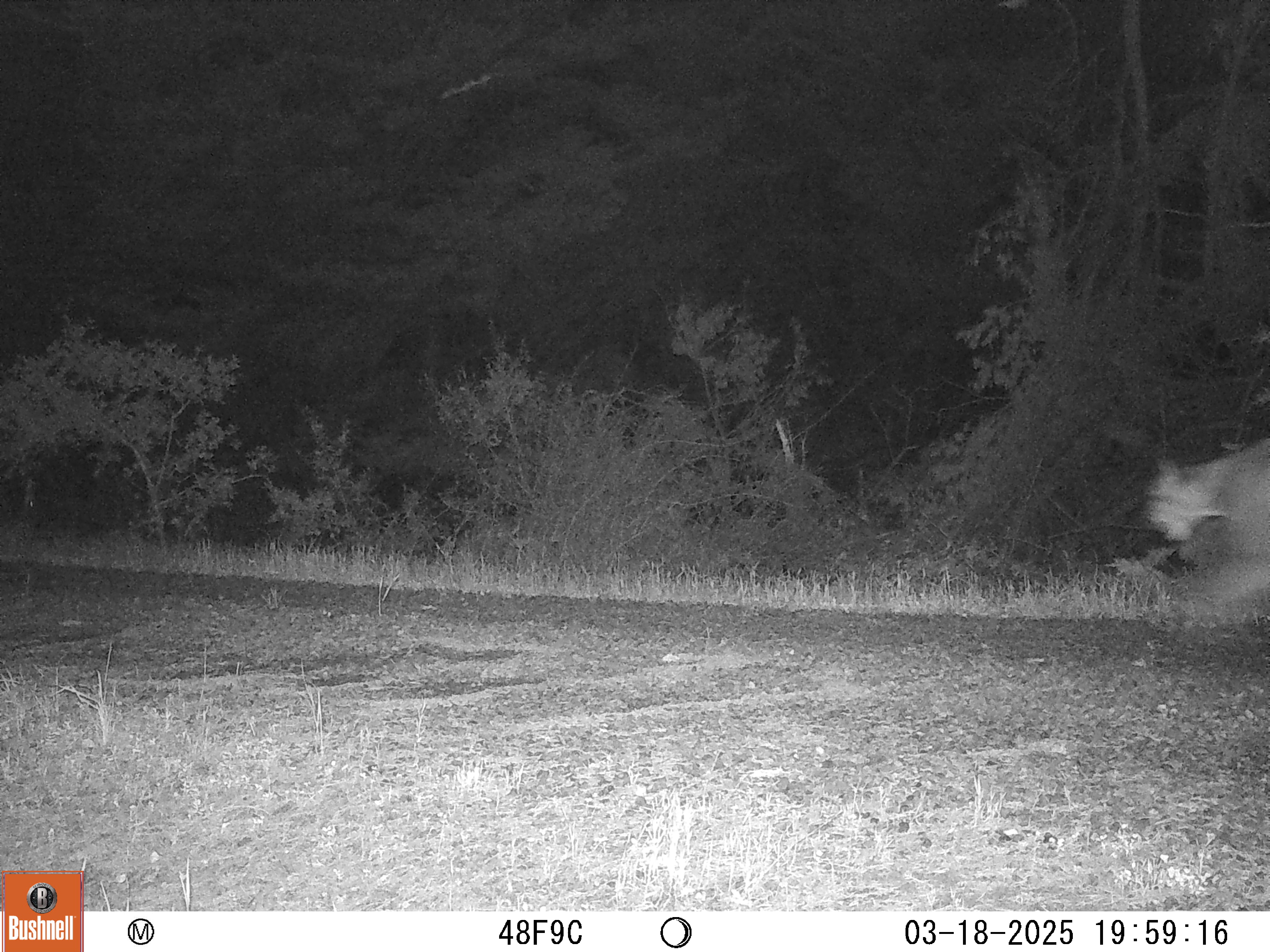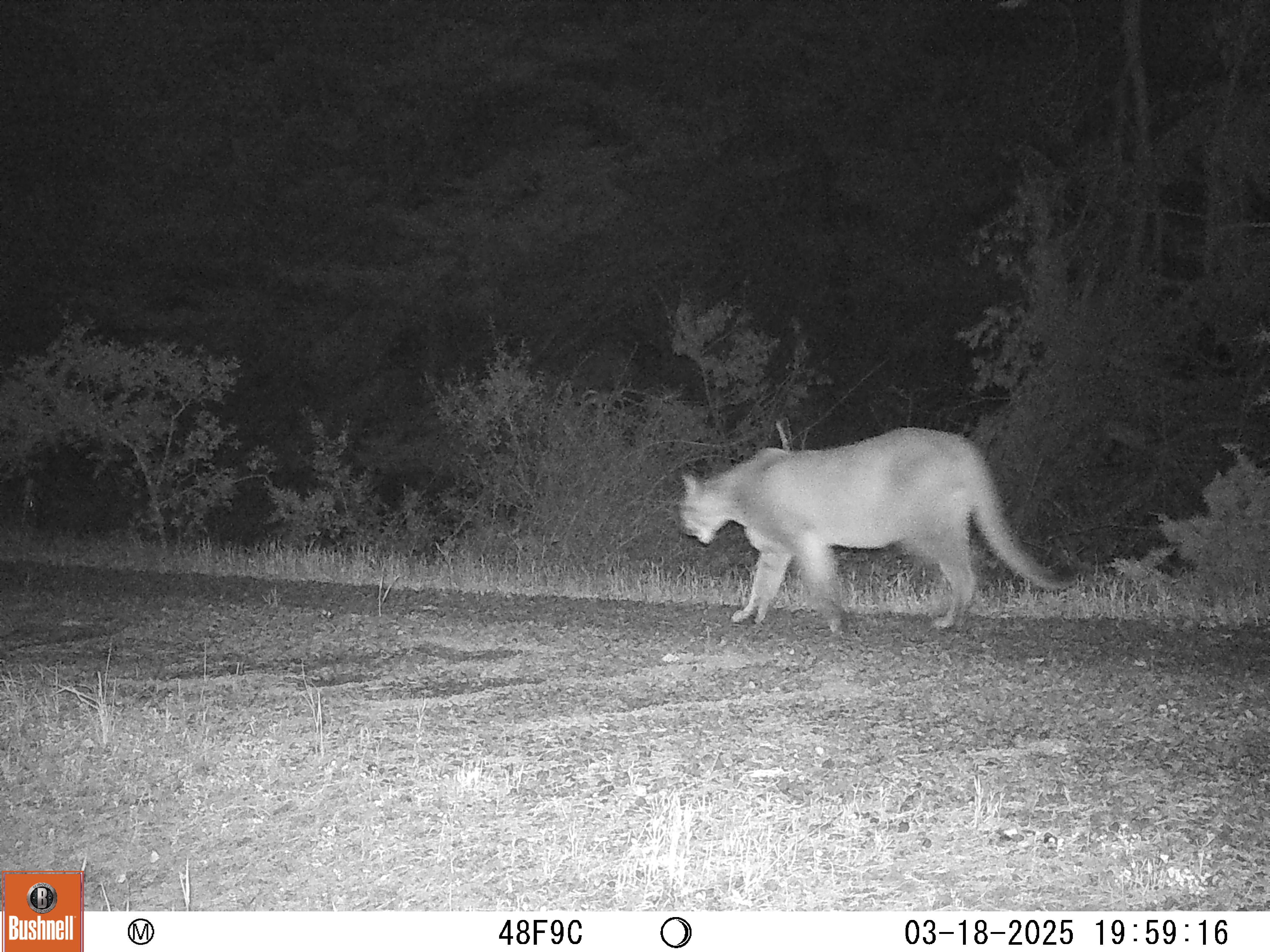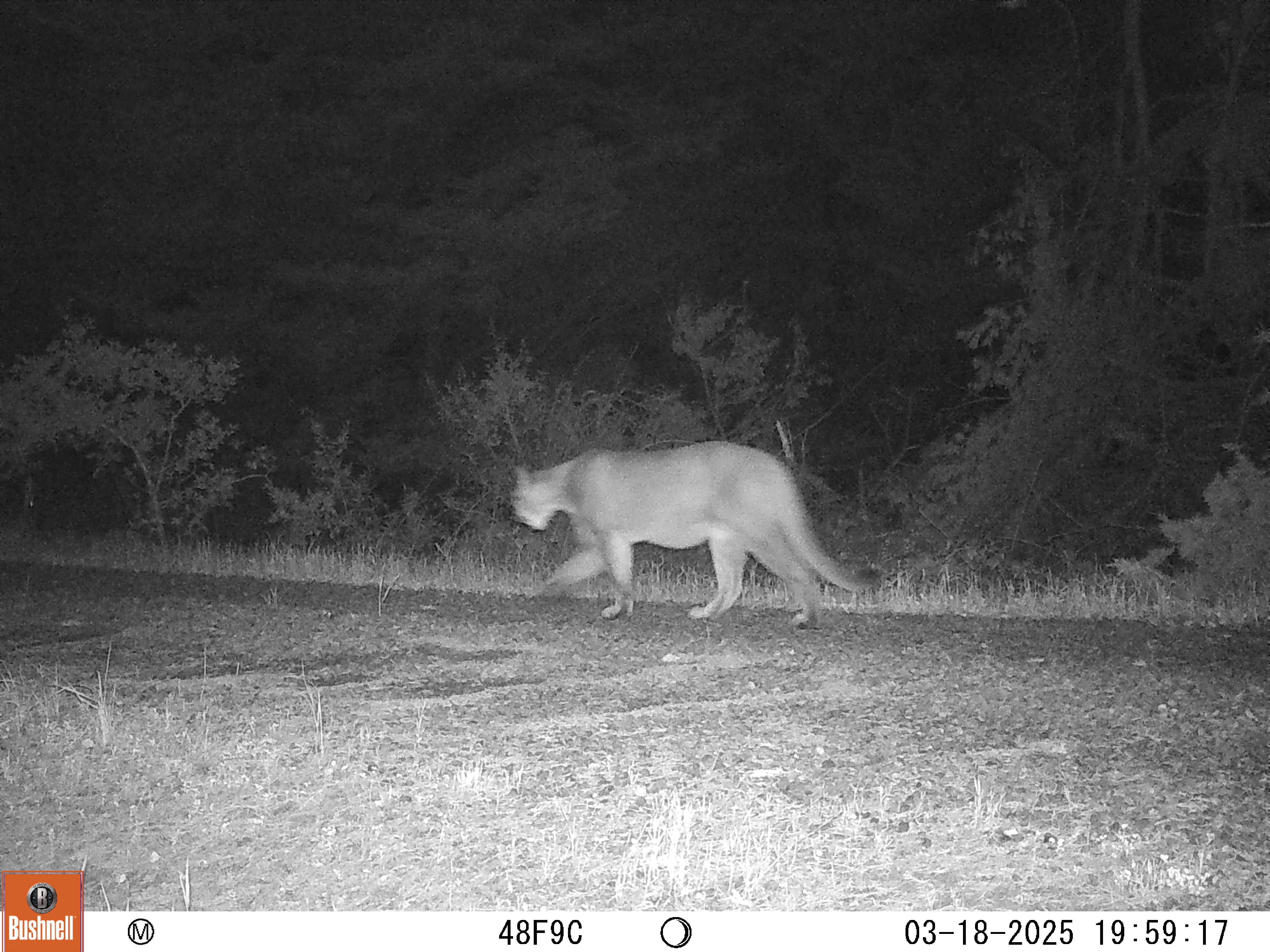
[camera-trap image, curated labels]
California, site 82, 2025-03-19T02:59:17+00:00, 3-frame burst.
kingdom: Animalia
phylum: Chordata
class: Mammalia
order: Carnivora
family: Felidae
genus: Puma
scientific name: Puma concolor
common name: puma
Puma (Puma concolor).